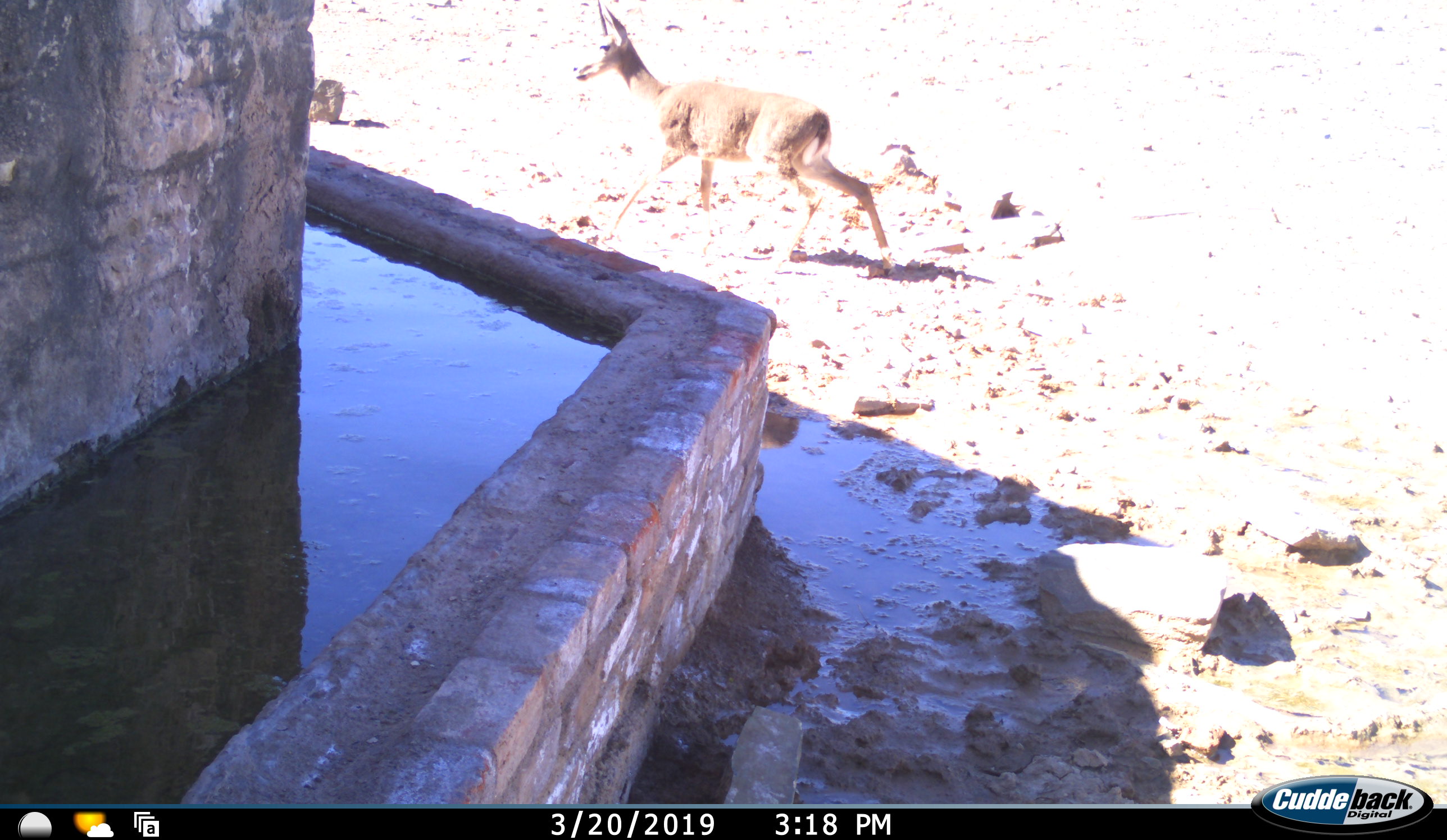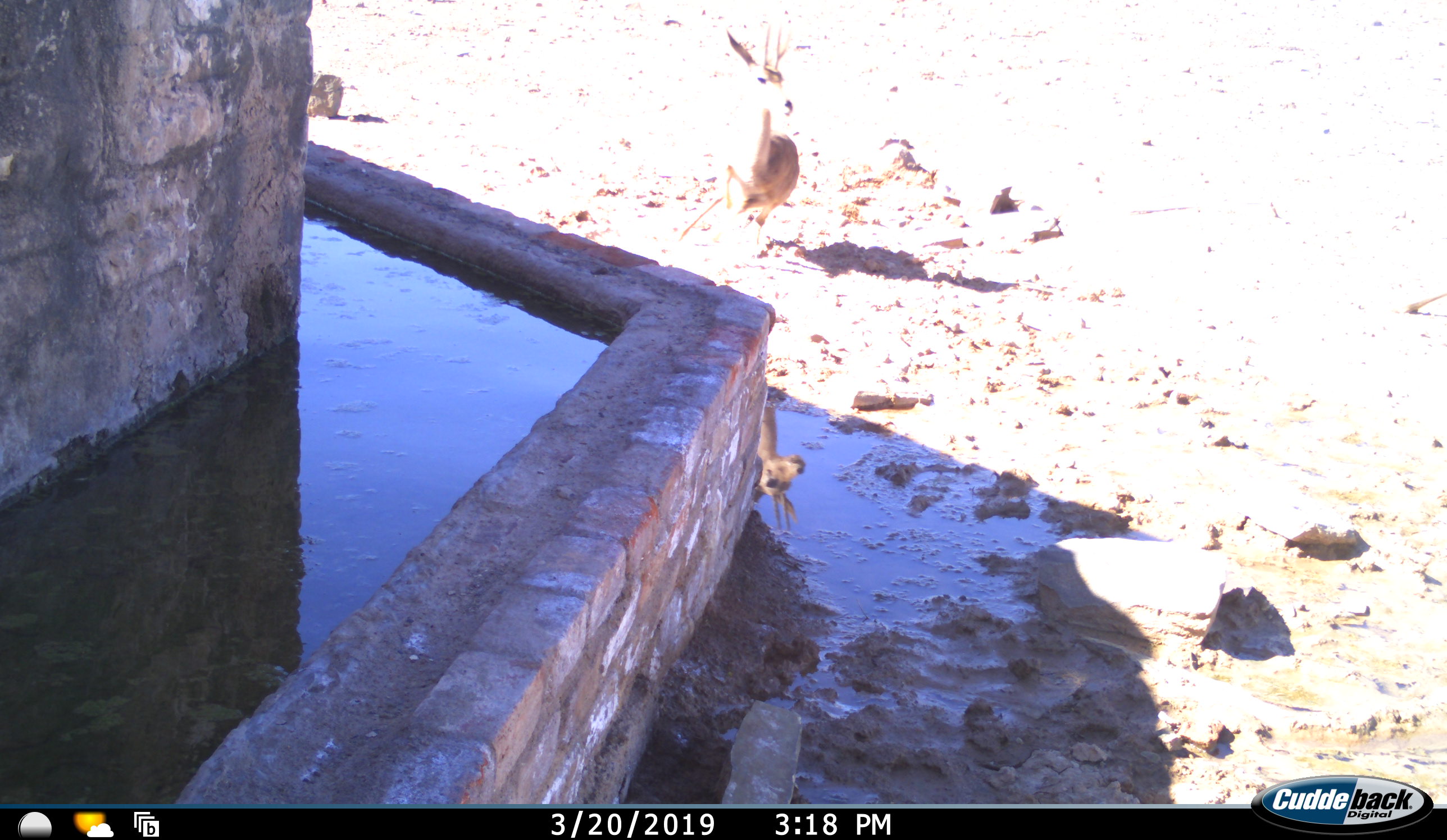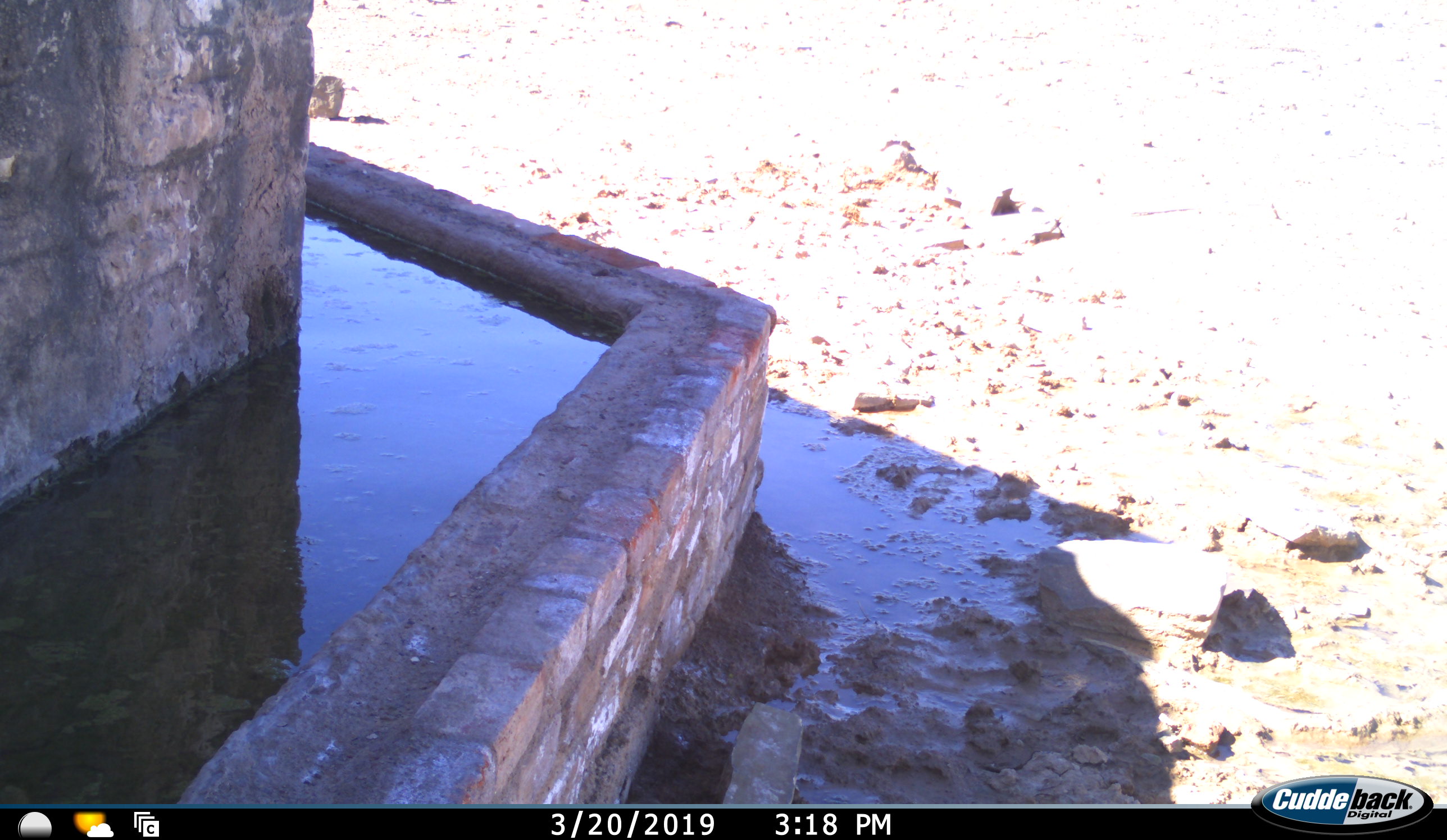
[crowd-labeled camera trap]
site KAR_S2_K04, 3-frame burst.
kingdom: Animalia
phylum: Chordata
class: Mammalia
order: Artiodactyla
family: Bovidae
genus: Pelea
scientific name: Pelea capreolus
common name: grey rhebok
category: rhebokgrey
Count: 1.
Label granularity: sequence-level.